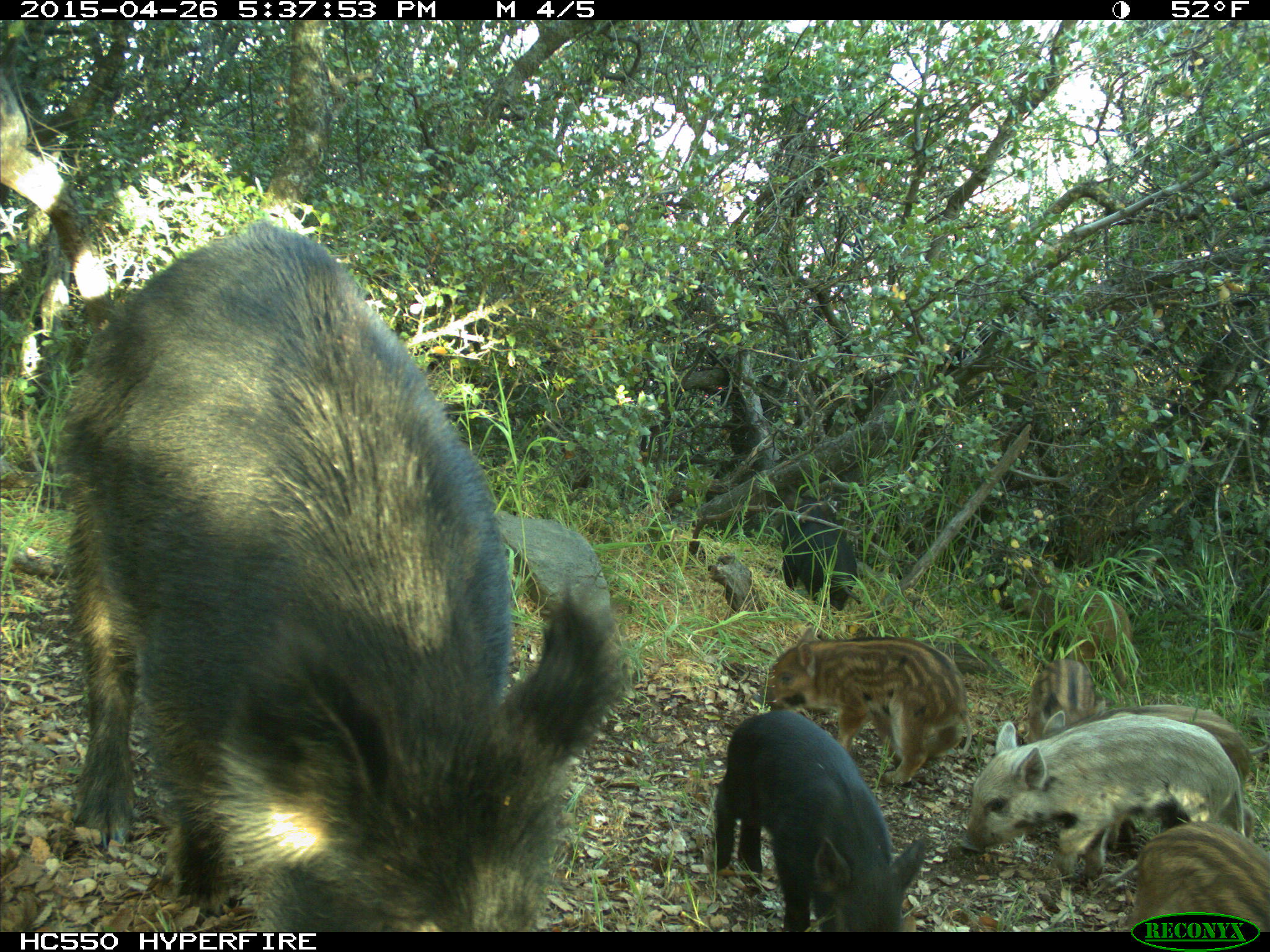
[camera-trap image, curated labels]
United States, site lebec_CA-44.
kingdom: Animalia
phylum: Chordata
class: Mammalia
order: Artiodactyla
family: Suidae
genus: Sus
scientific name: Sus scrofa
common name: wild boar